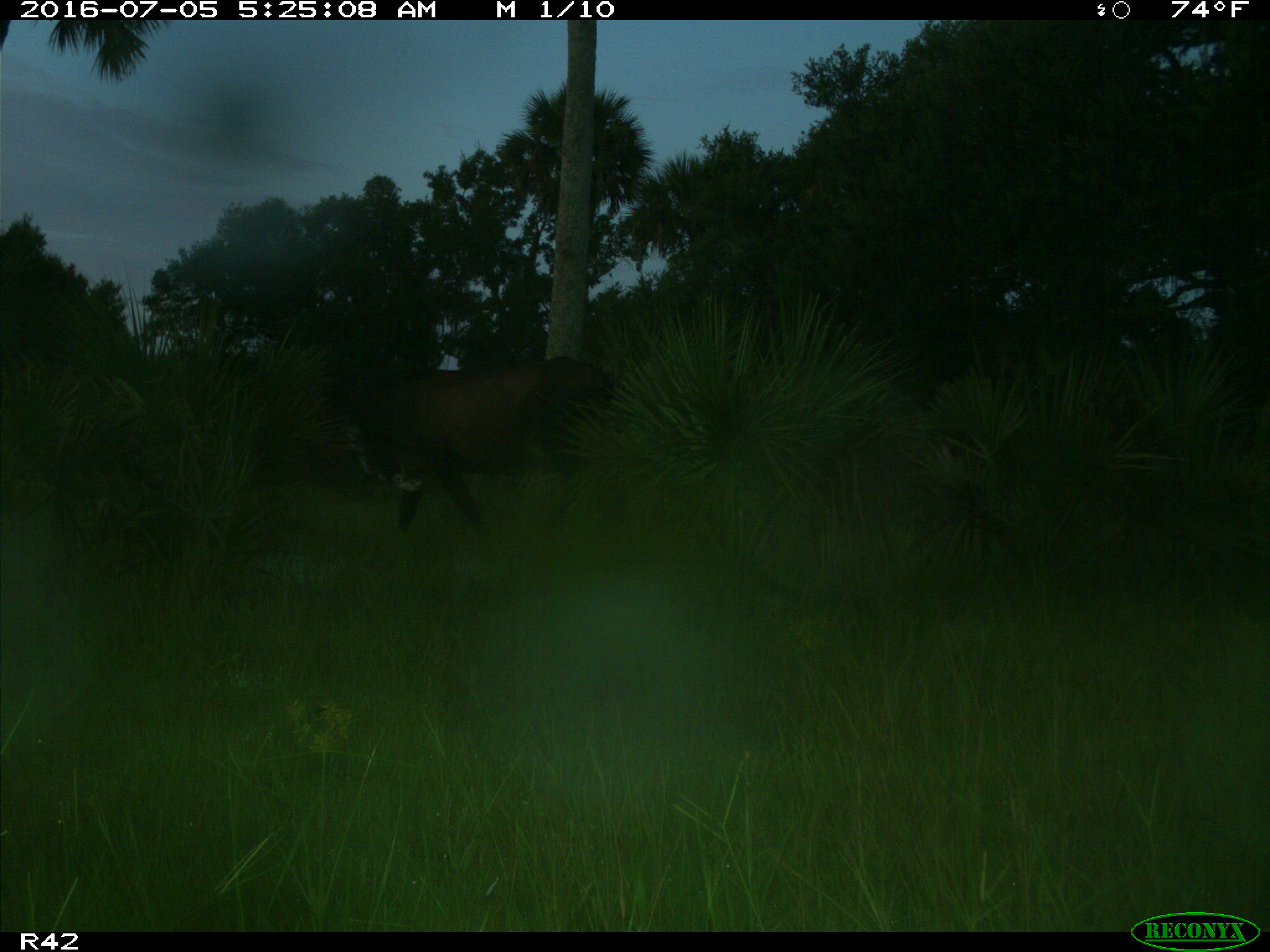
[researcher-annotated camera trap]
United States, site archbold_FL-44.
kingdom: Animalia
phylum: Chordata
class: Mammalia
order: Artiodactyla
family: Bovidae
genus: Bos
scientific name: Bos taurus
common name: domestic cow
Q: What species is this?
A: Bos taurus (domestic cow).